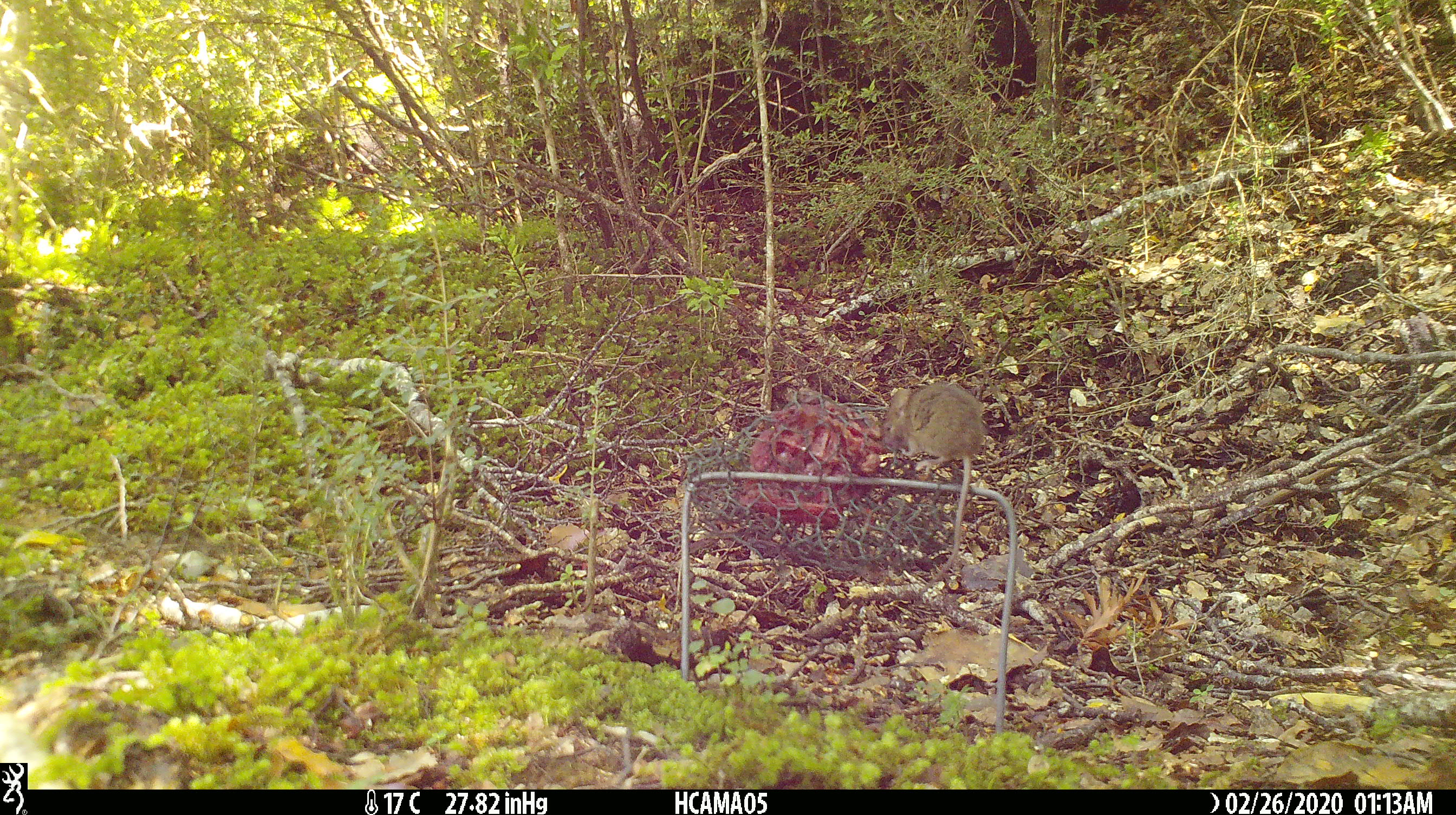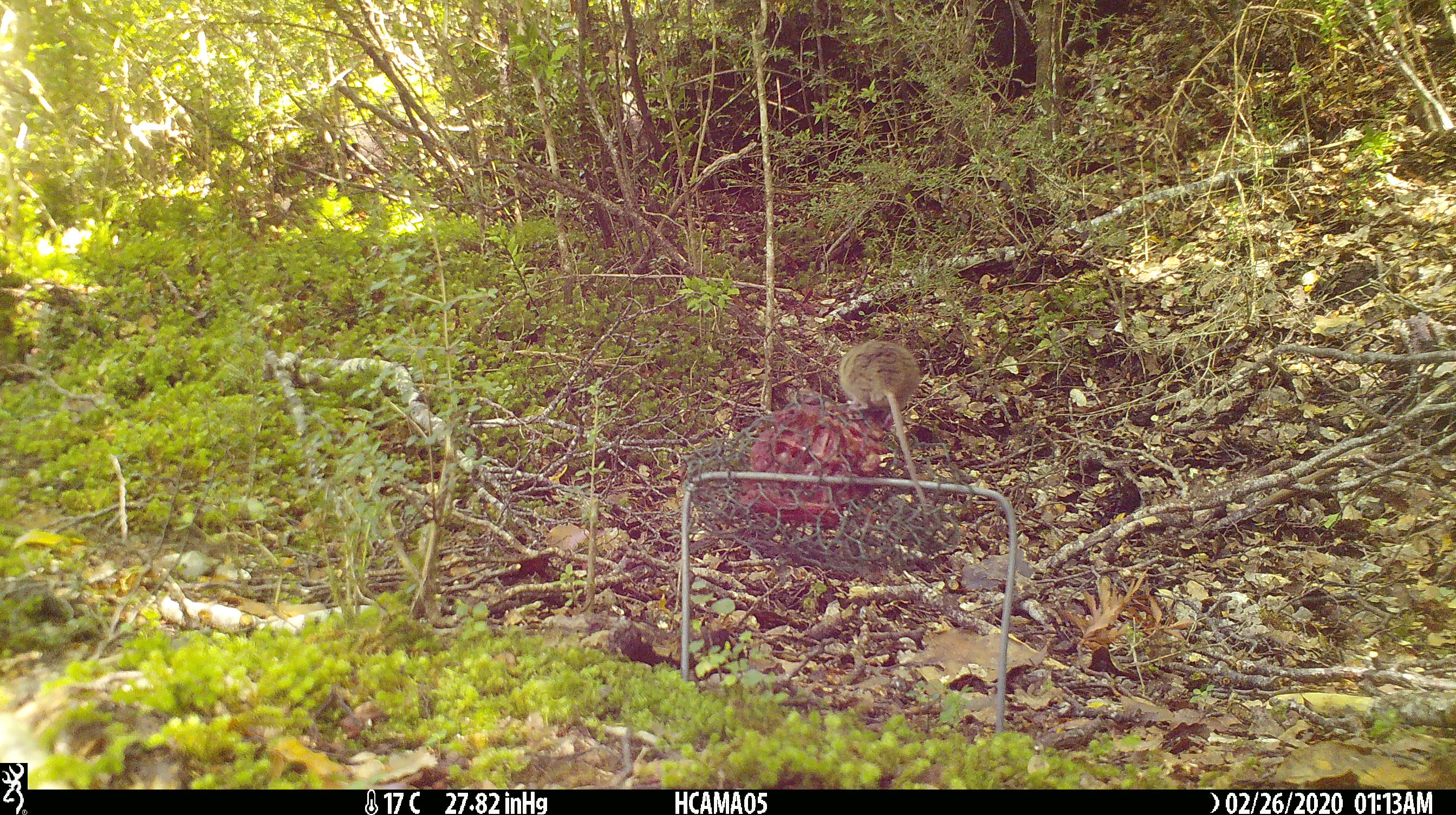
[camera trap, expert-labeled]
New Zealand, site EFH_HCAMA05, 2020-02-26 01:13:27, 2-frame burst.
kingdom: Animalia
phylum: Chordata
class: Mammalia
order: Rodentia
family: Muridae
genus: Mus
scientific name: Mus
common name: mouse